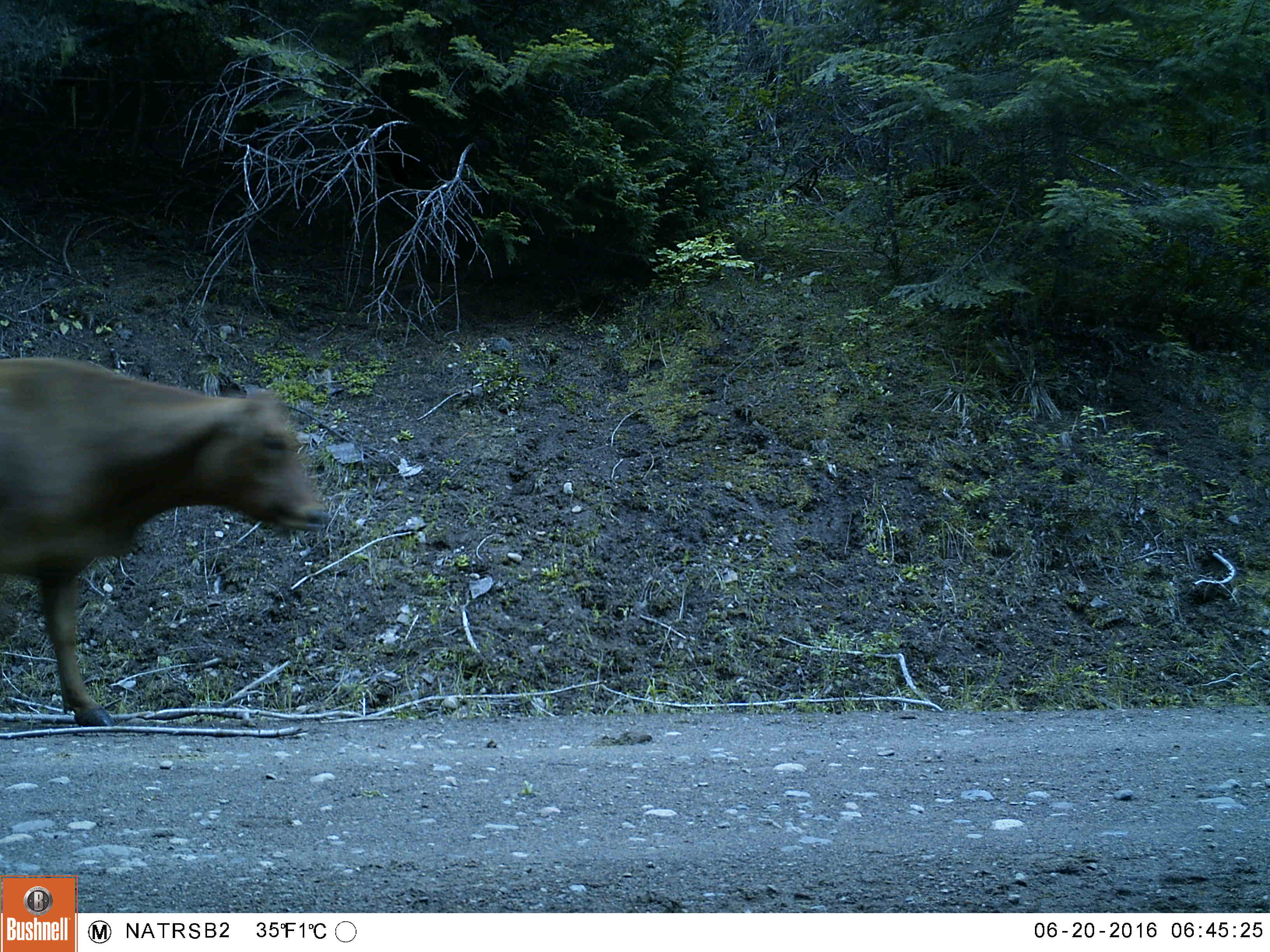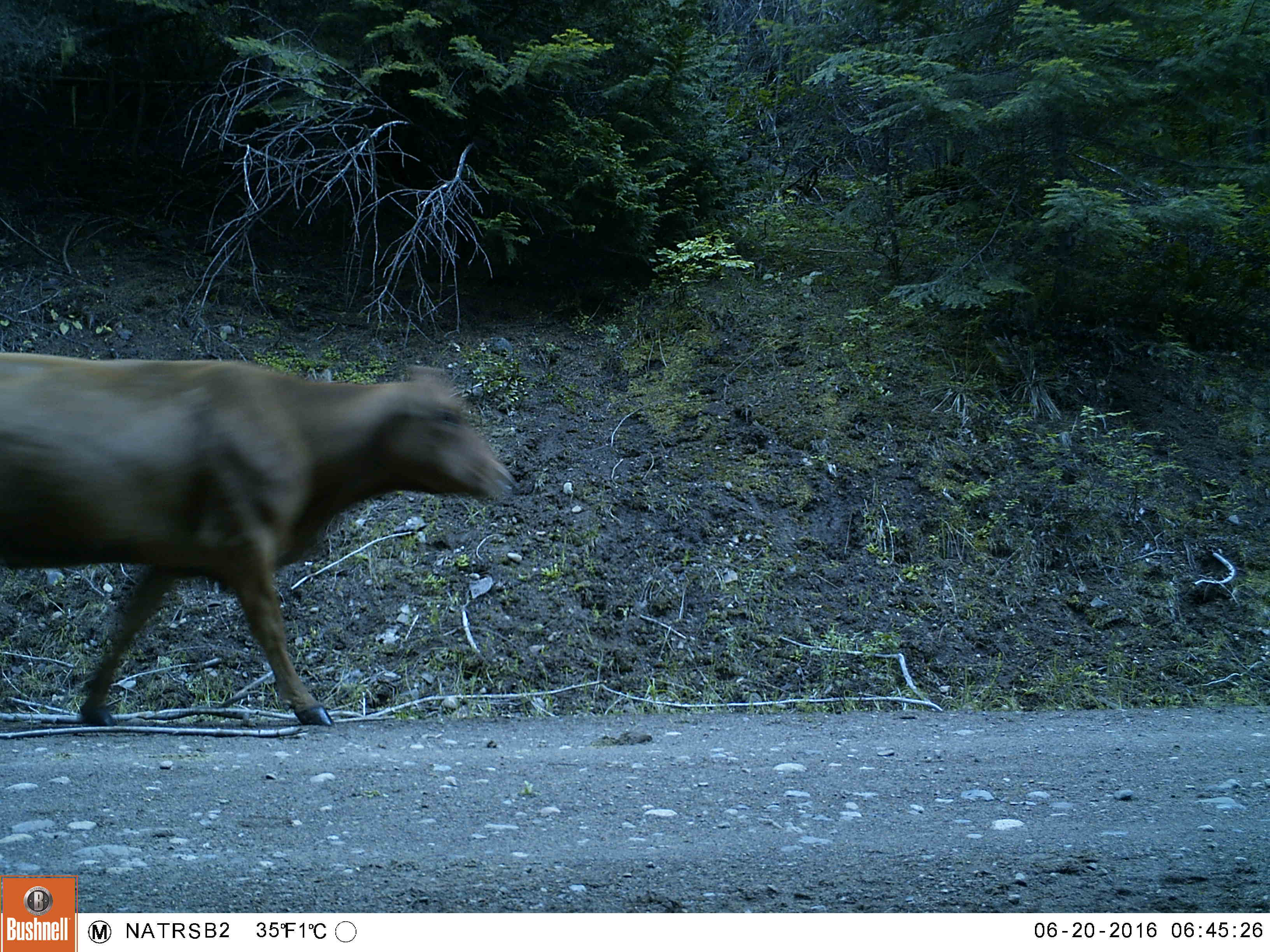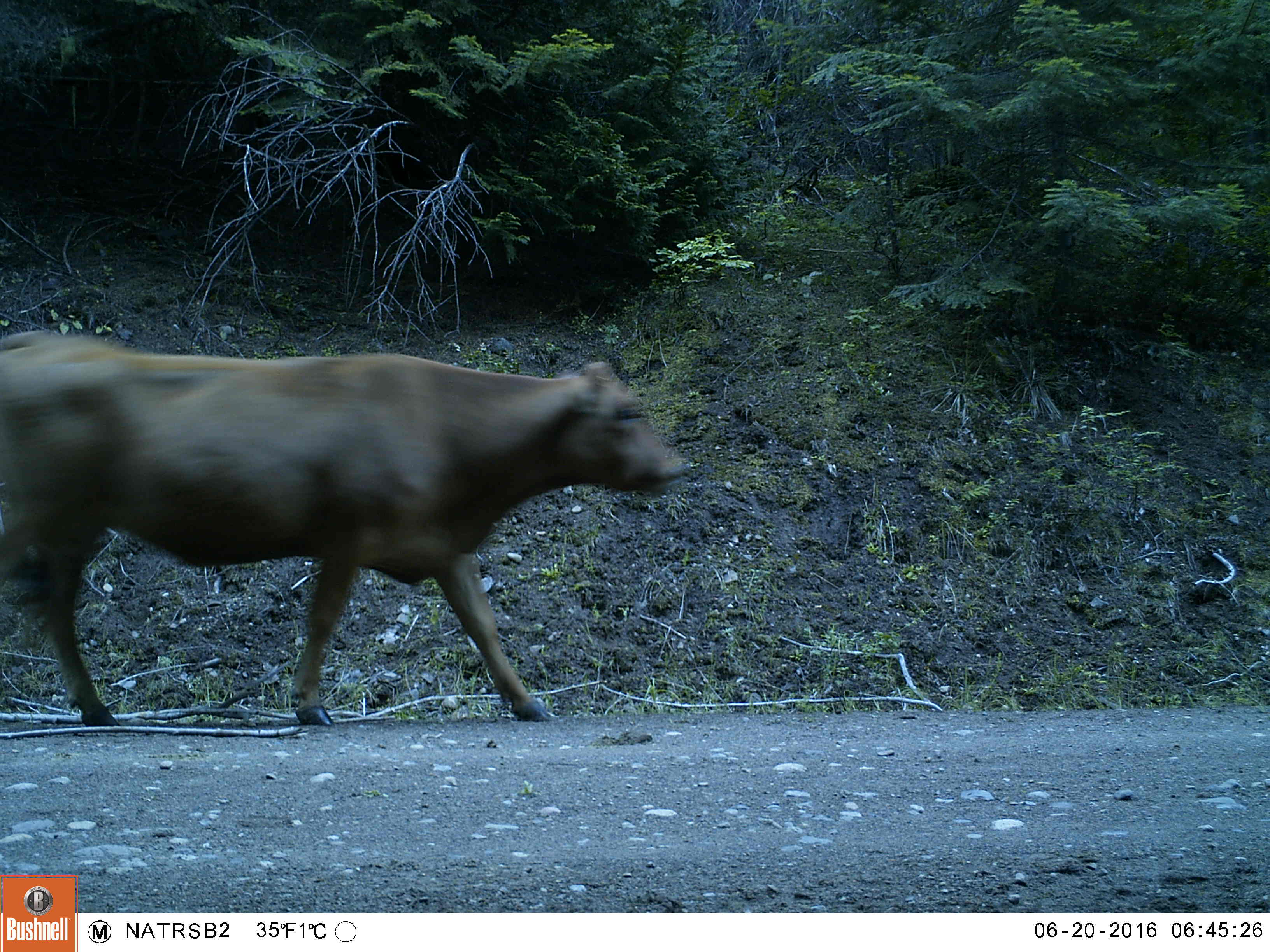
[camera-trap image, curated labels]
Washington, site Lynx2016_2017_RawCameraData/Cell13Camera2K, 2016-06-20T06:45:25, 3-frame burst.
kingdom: Animalia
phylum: Chordata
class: Mammalia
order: Artiodactyla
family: Bovidae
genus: Bos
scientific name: Bos taurus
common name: domestic cattle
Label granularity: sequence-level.